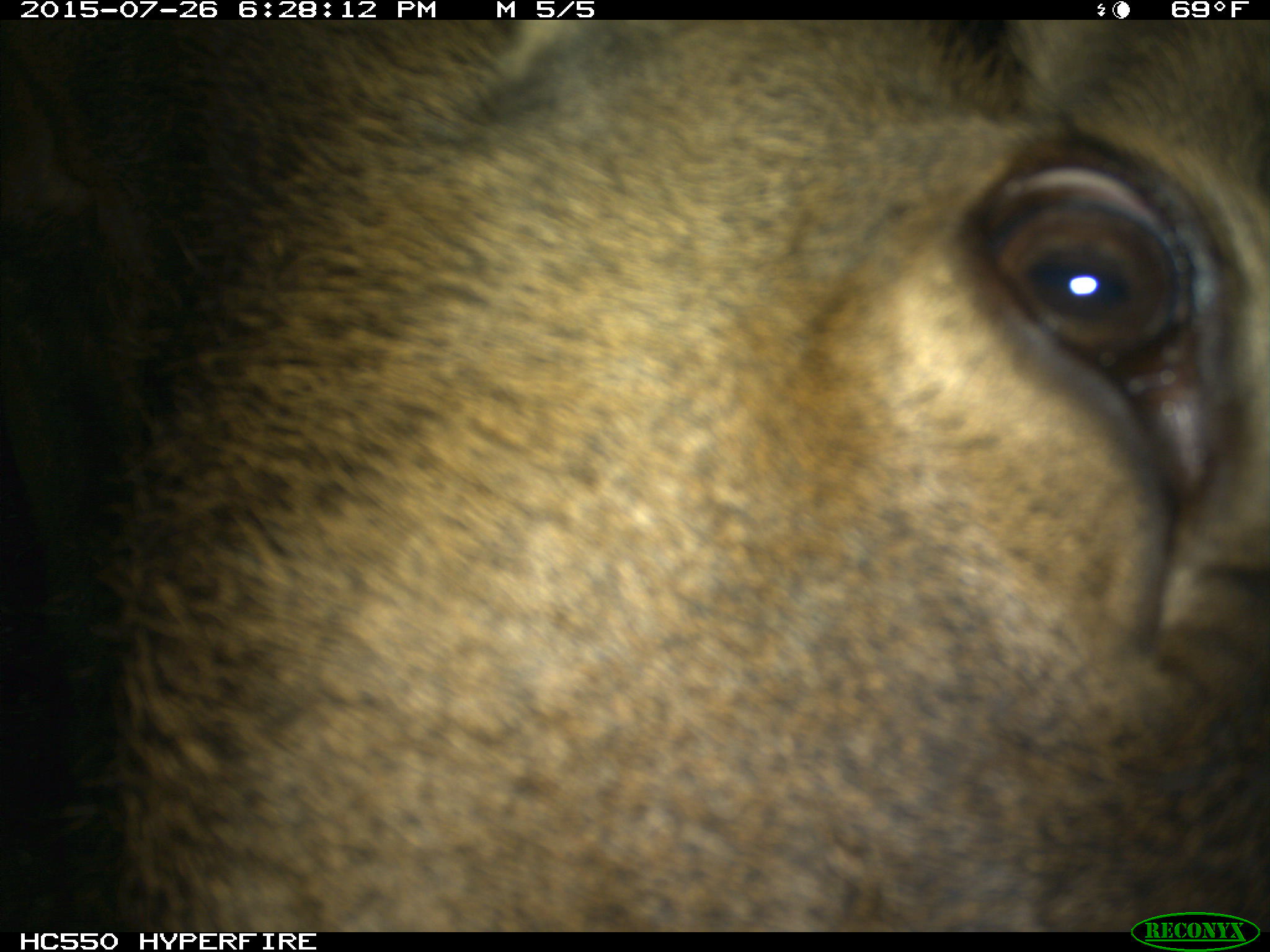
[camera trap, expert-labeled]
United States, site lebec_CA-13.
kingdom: Animalia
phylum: Chordata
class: Mammalia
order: Artiodactyla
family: Cervidae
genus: Cervus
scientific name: Cervus canadensis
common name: elk